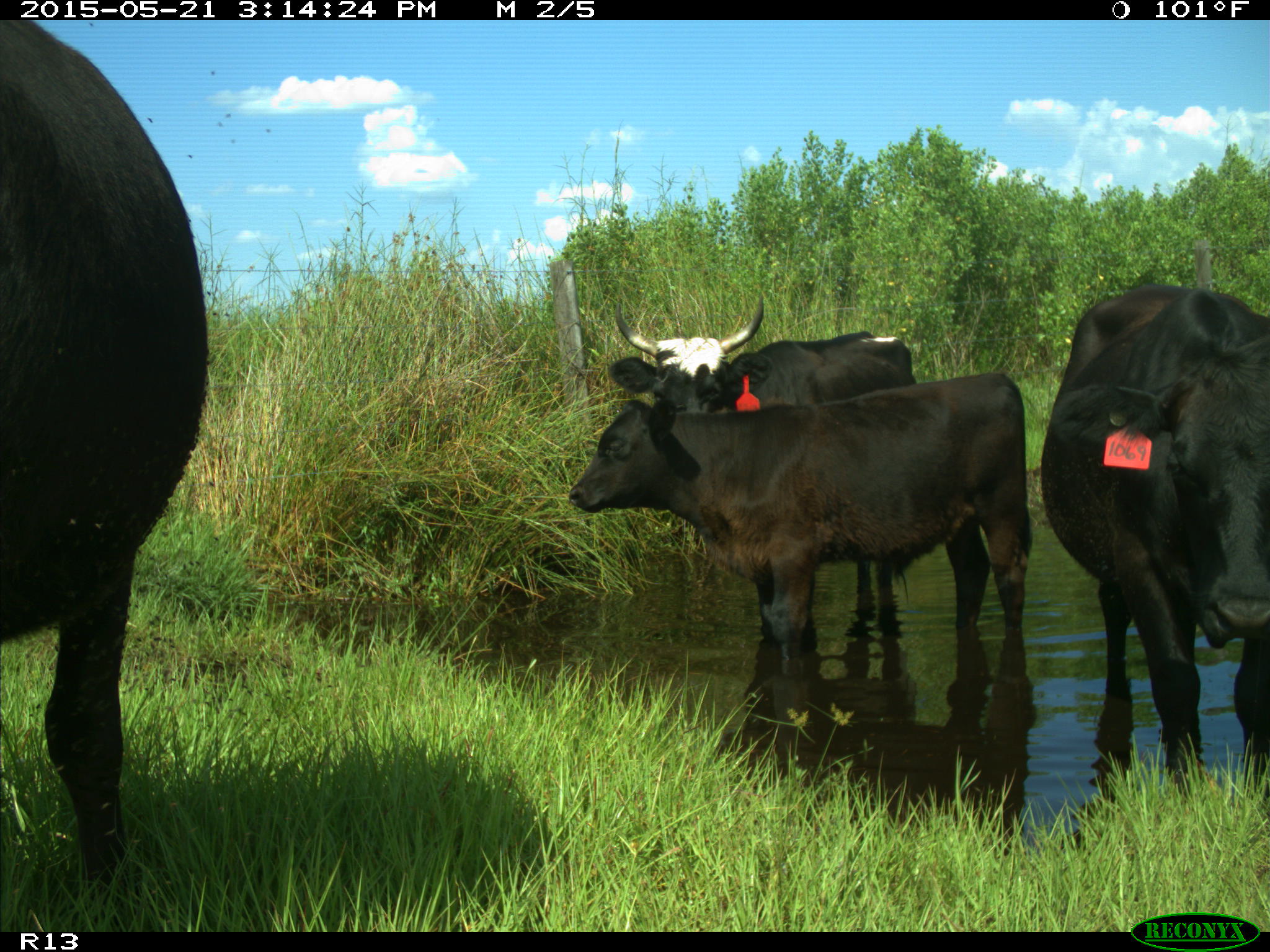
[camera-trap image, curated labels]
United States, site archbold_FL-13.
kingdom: Animalia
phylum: Chordata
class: Mammalia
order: Artiodactyla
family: Bovidae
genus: Bos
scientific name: Bos taurus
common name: domestic cow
Bos taurus (domestic cow).